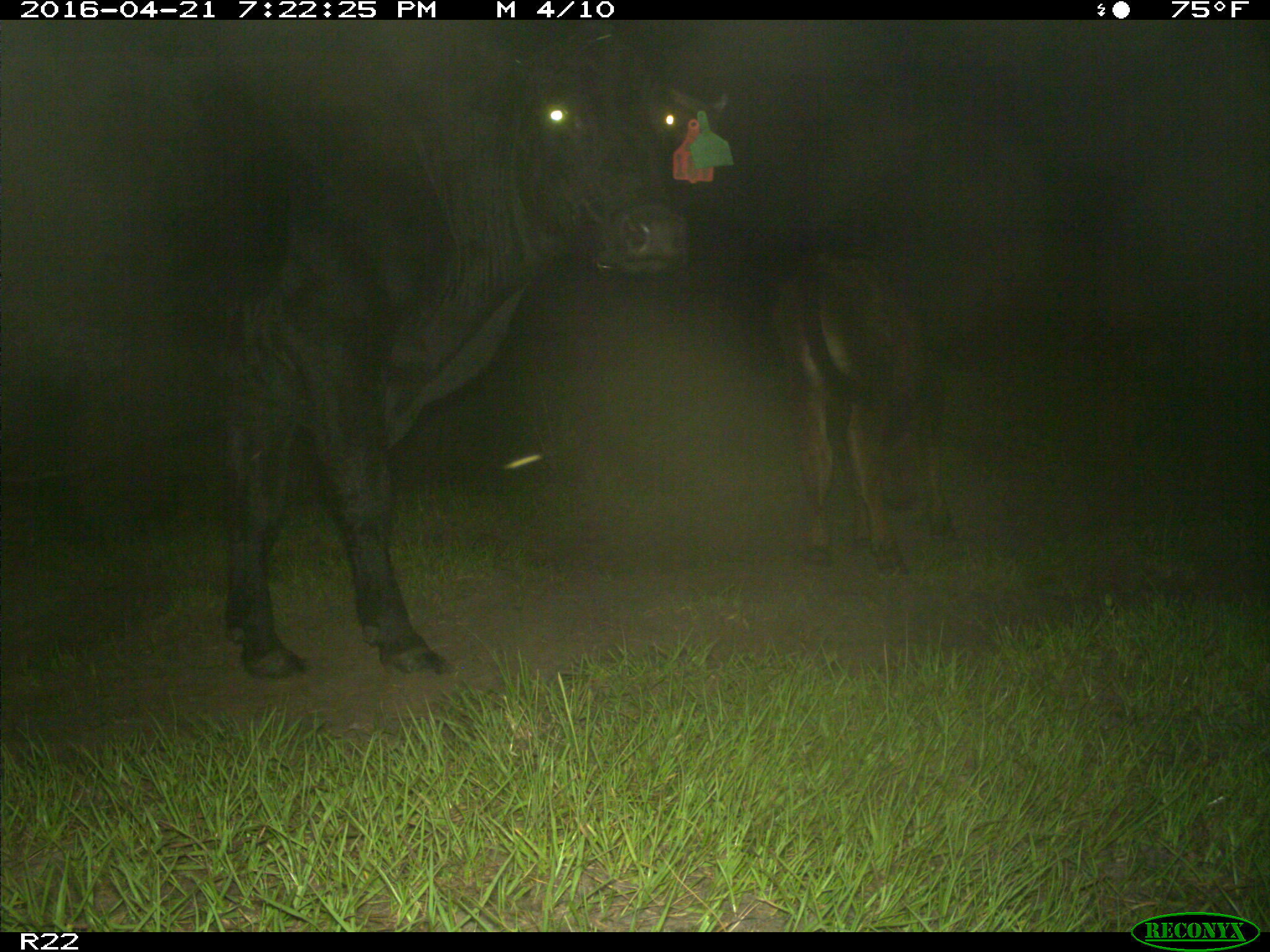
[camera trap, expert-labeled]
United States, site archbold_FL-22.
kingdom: Animalia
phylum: Chordata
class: Mammalia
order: Artiodactyla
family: Bovidae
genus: Bos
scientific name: Bos taurus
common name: domestic cow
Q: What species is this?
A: Bos taurus (domestic cow).